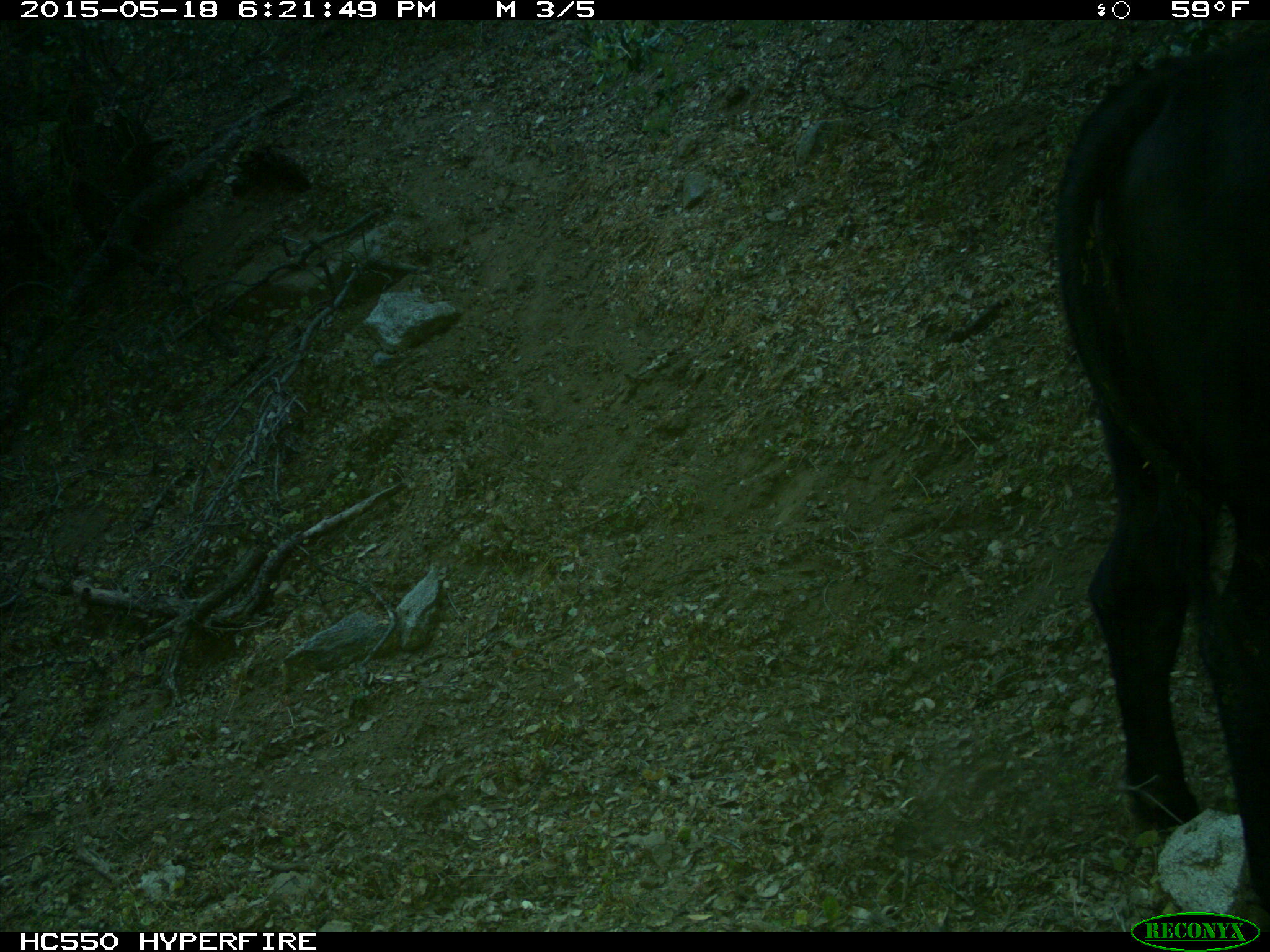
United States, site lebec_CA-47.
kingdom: Animalia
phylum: Chordata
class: Mammalia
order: Artiodactyla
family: Bovidae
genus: Bos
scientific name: Bos taurus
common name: domestic cow